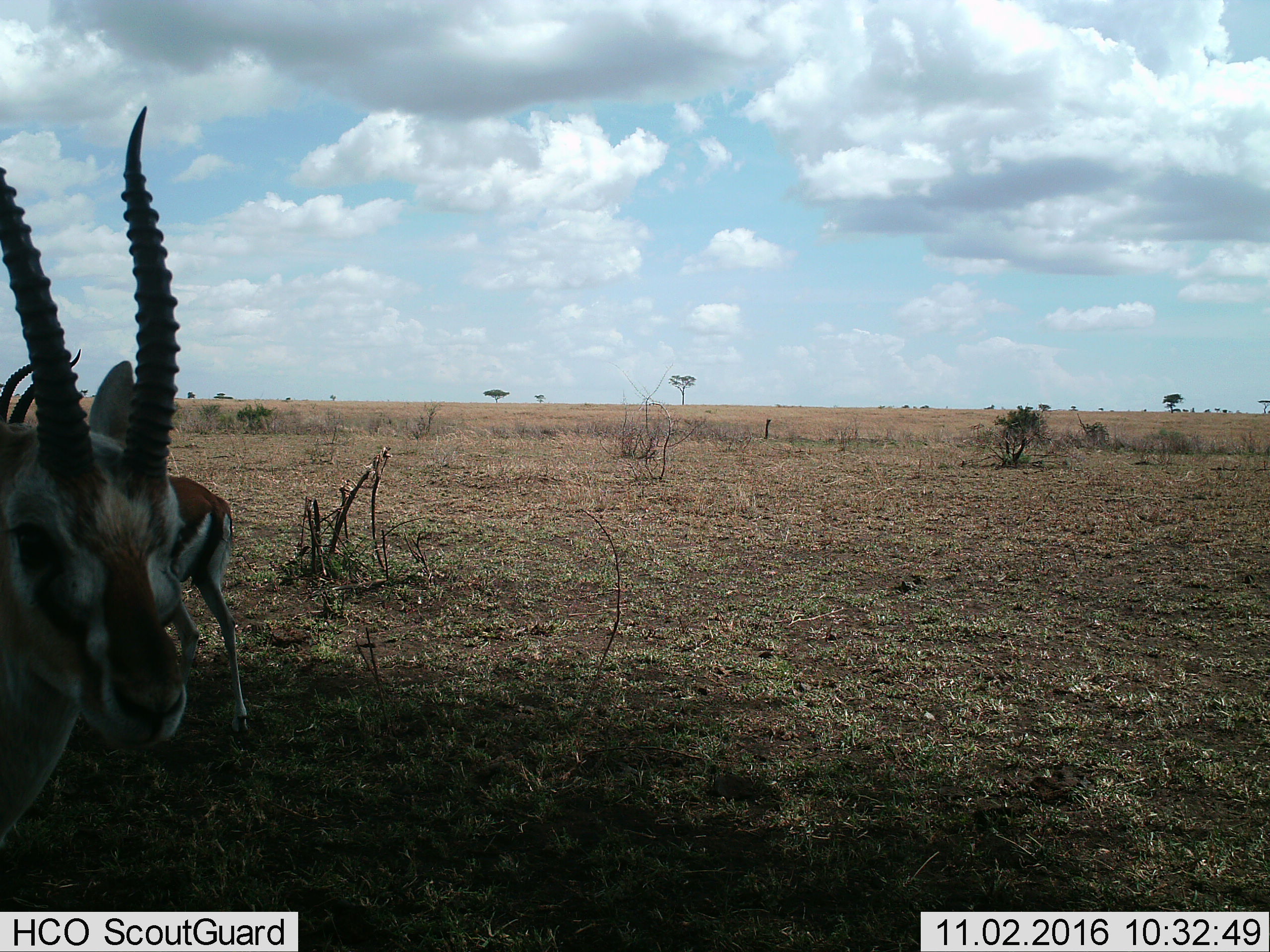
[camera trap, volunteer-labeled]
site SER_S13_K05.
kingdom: Animalia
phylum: Chordata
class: Mammalia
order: Artiodactyla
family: Bovidae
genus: Eudorcas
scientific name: Eudorcas thomsonii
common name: thomson's gazelle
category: gazellethomsons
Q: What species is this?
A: Gazellethomsons (thomson's gazelle) (Eudorcas thomsonii).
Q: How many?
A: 2.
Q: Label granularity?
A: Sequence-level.